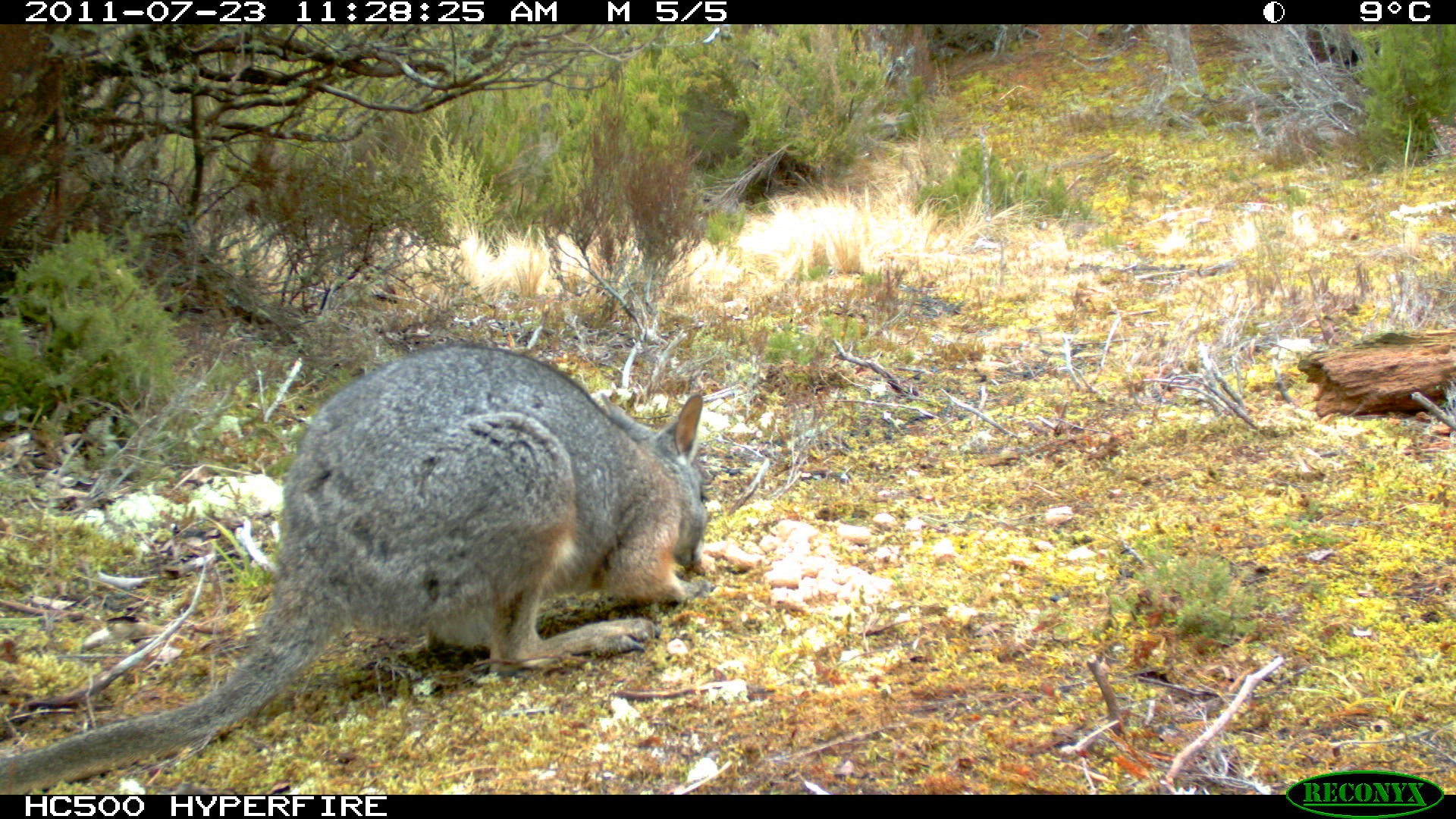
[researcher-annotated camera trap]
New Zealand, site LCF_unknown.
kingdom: Animalia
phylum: Chordata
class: Mammalia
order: Diprotodontia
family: Macropodidae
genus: Notamacropus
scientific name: Notamacropus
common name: wallaby